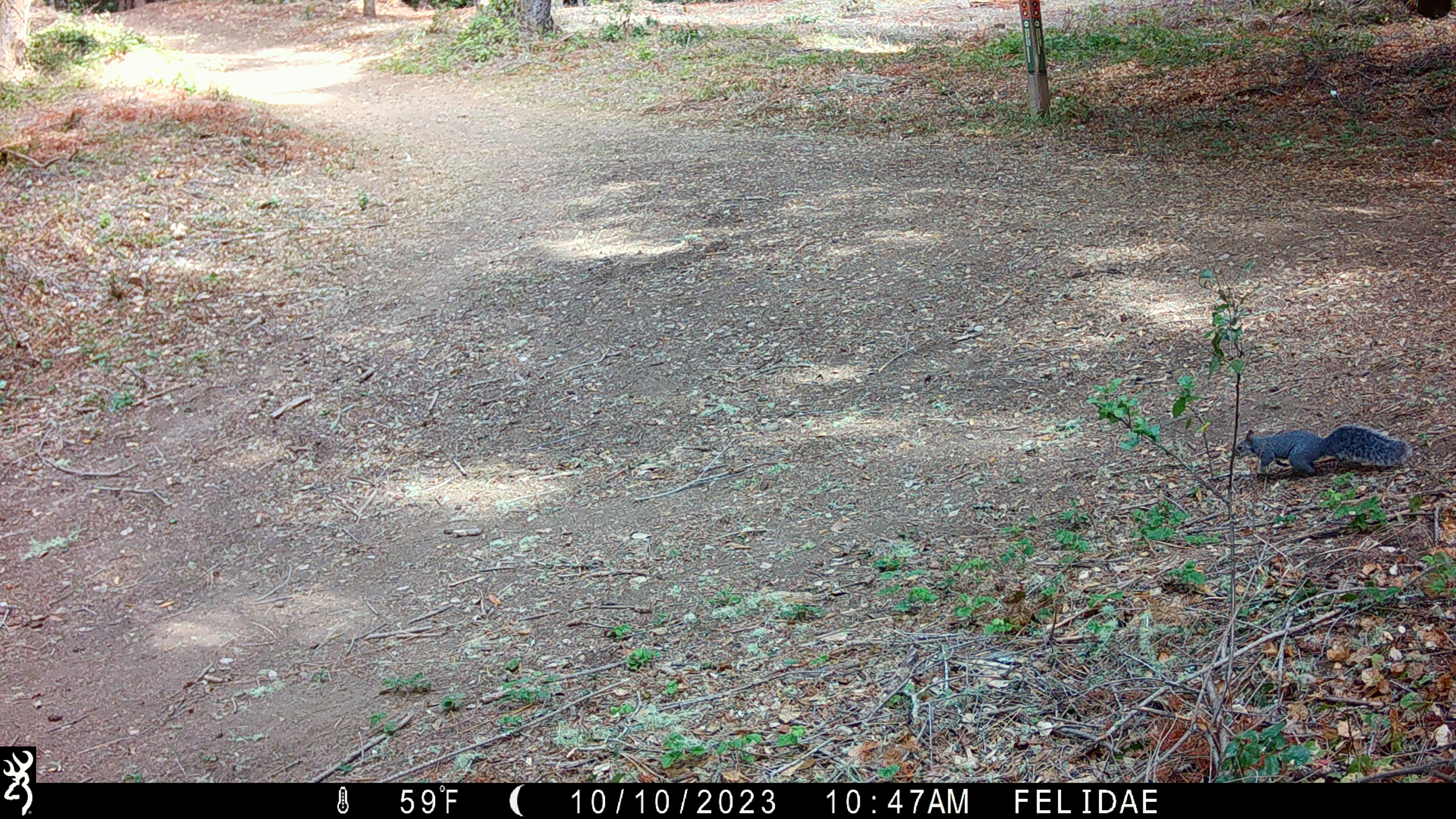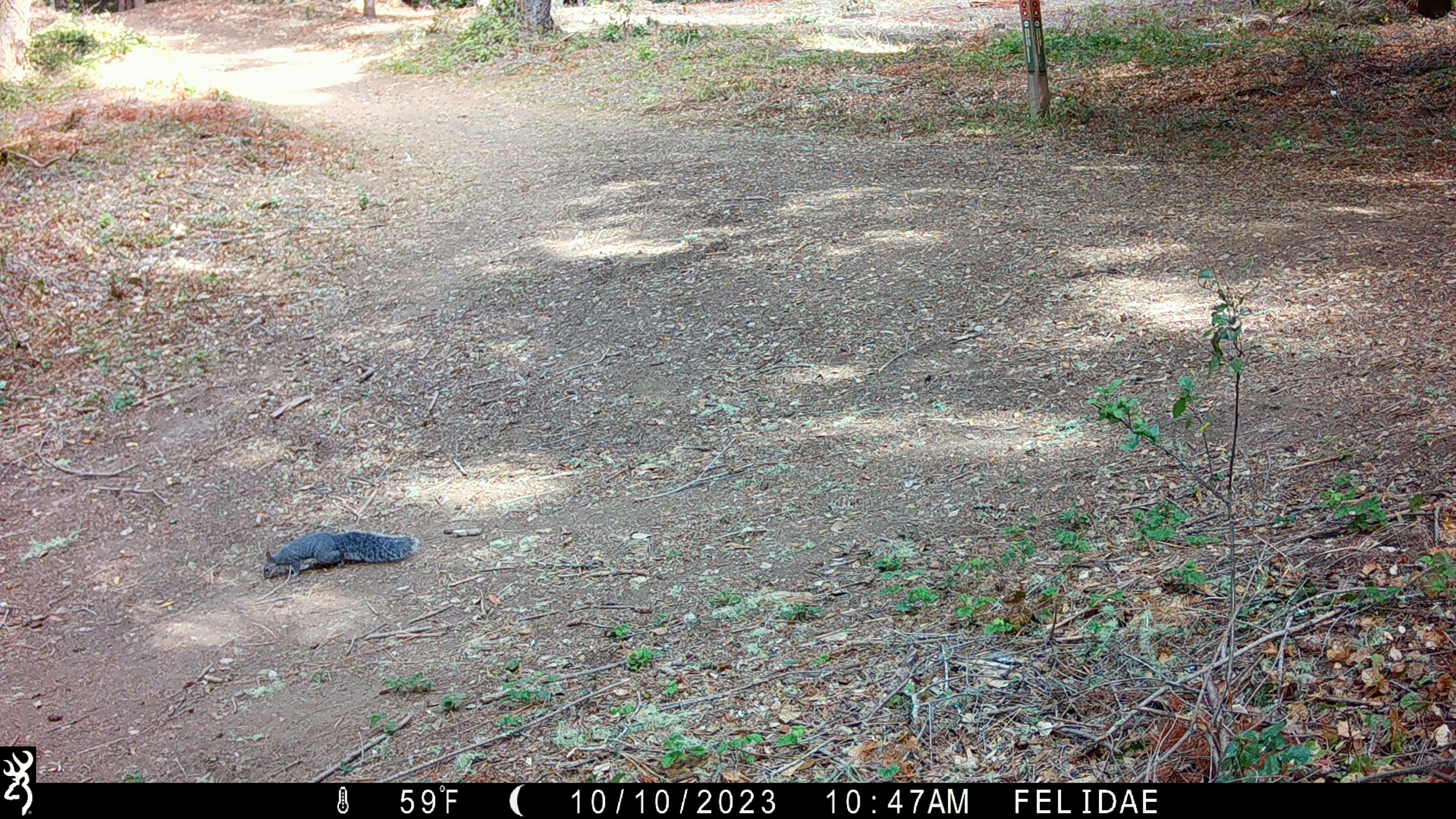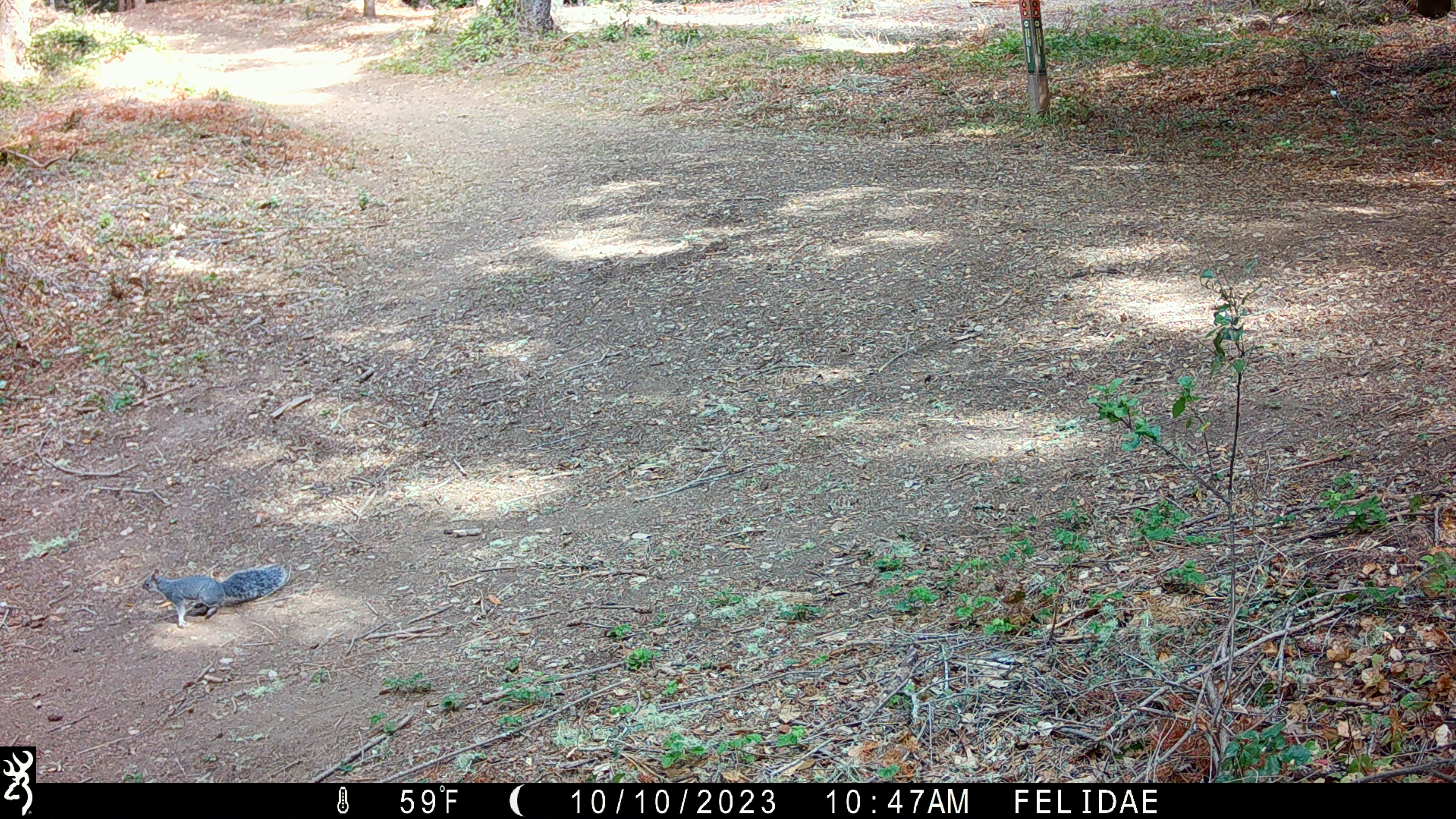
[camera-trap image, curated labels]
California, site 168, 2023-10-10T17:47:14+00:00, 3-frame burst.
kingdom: Animalia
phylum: Chordata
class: Mammalia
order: Rodentia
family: Sciuridae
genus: Sciurus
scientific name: Sciurus griseus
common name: western gray squirrel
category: western grey squirrel